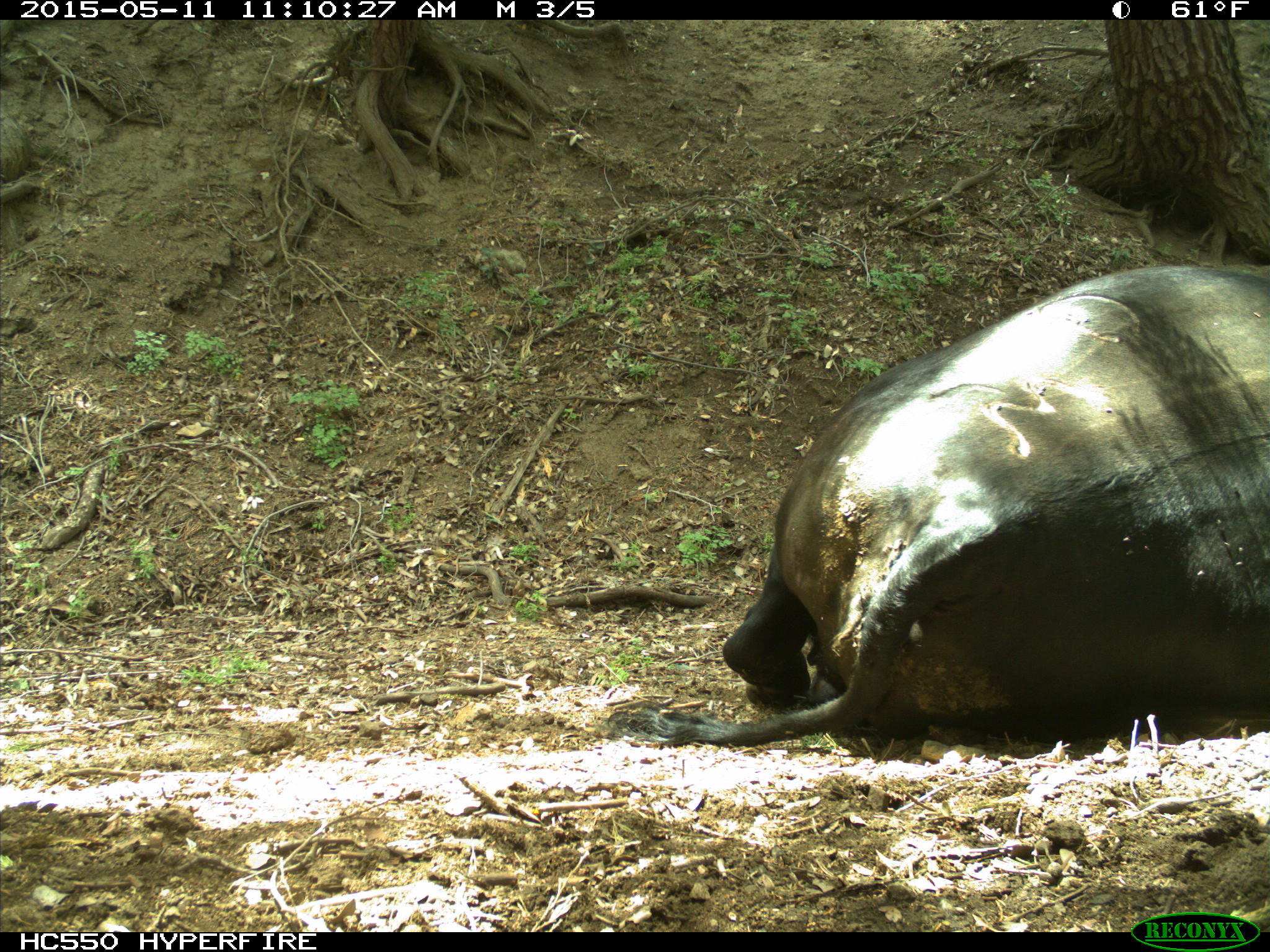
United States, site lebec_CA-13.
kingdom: Animalia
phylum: Chordata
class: Mammalia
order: Artiodactyla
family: Bovidae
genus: Bos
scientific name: Bos taurus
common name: domestic cow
Bos taurus (domestic cow).